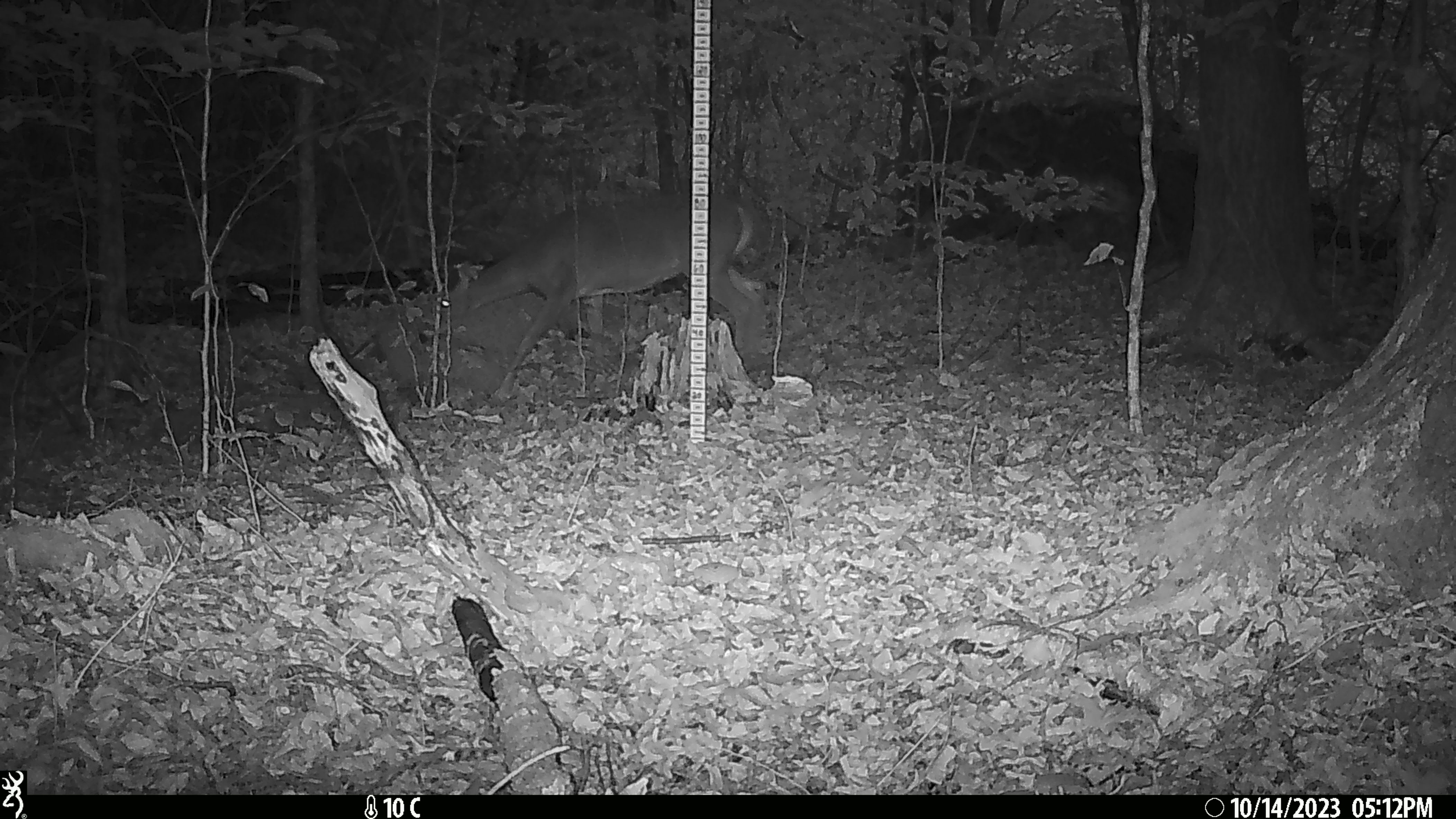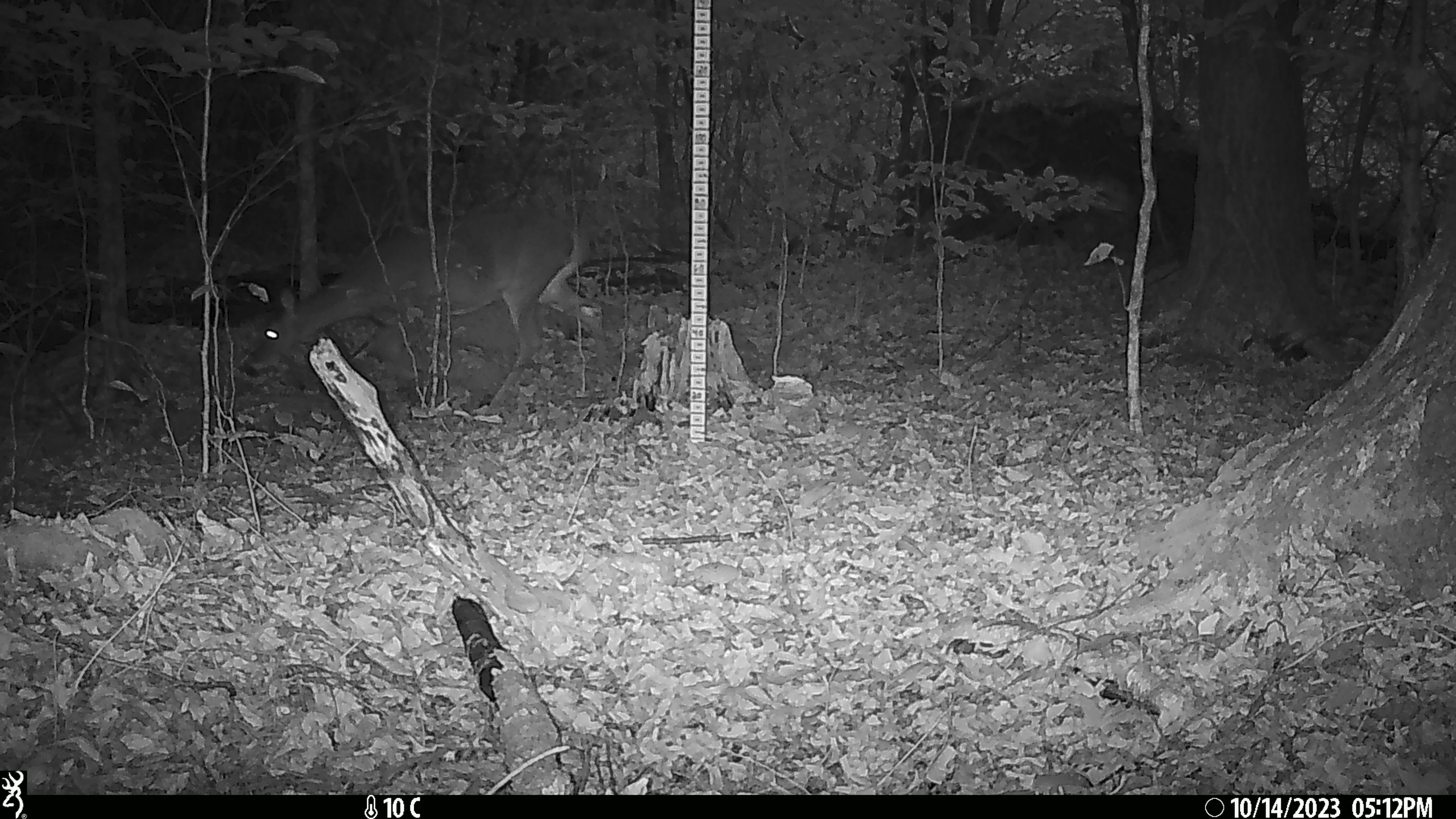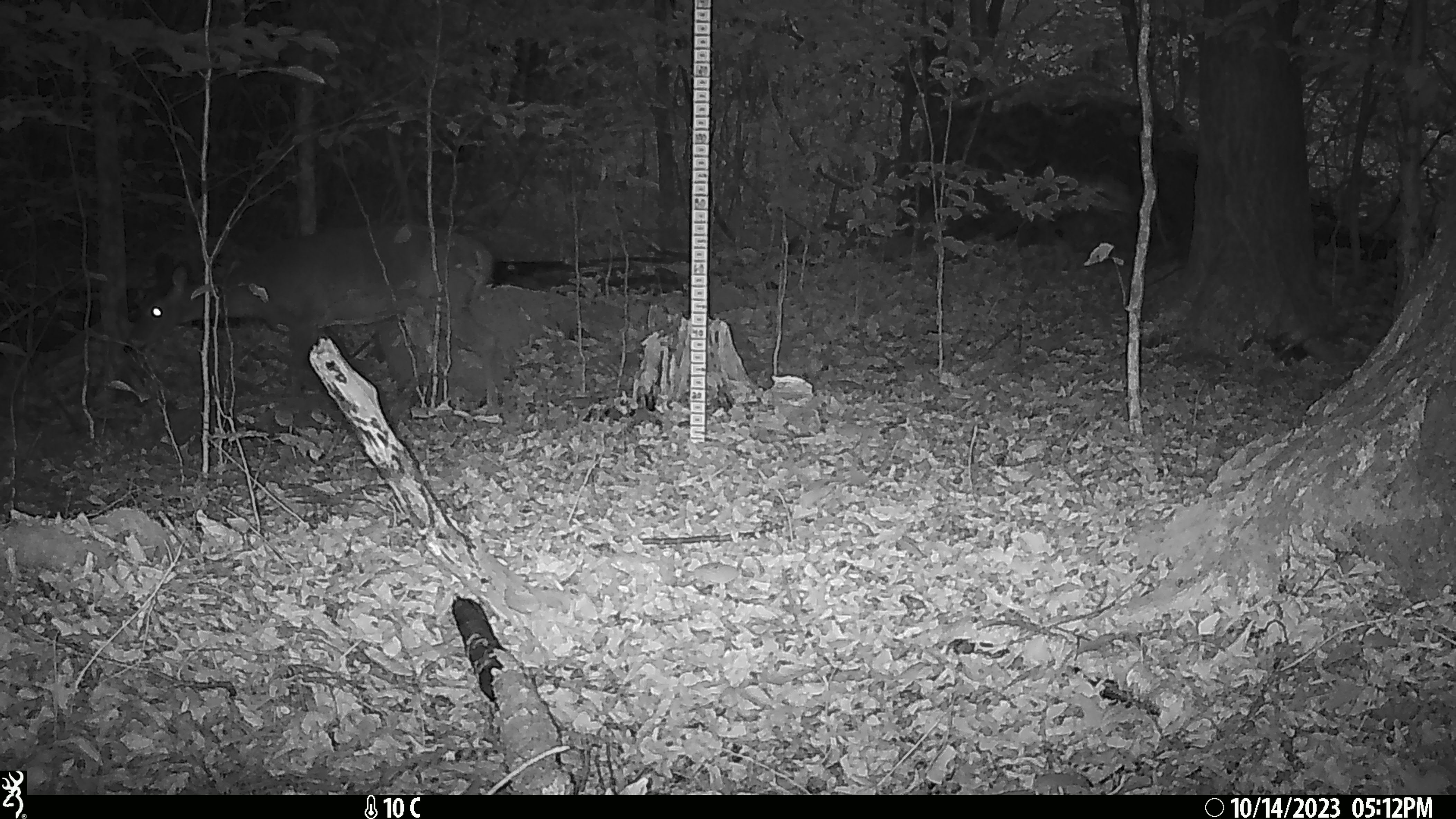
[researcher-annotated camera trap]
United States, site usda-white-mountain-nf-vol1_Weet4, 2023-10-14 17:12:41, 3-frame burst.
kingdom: Animalia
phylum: Chordata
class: Mammalia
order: Artiodactyla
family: Cervidae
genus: Odocoileus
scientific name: Odocoileus virginianus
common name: white-tailed deer